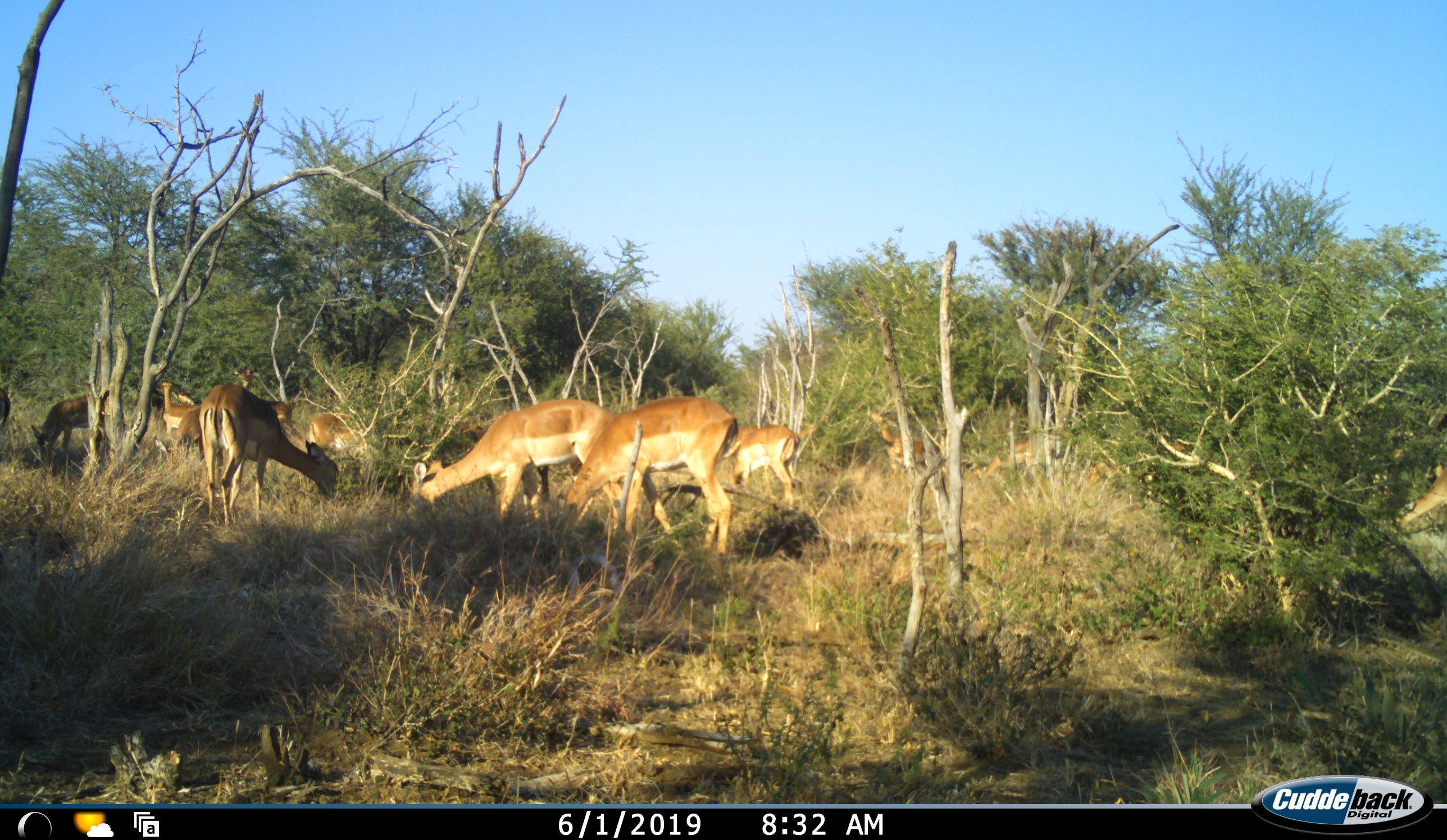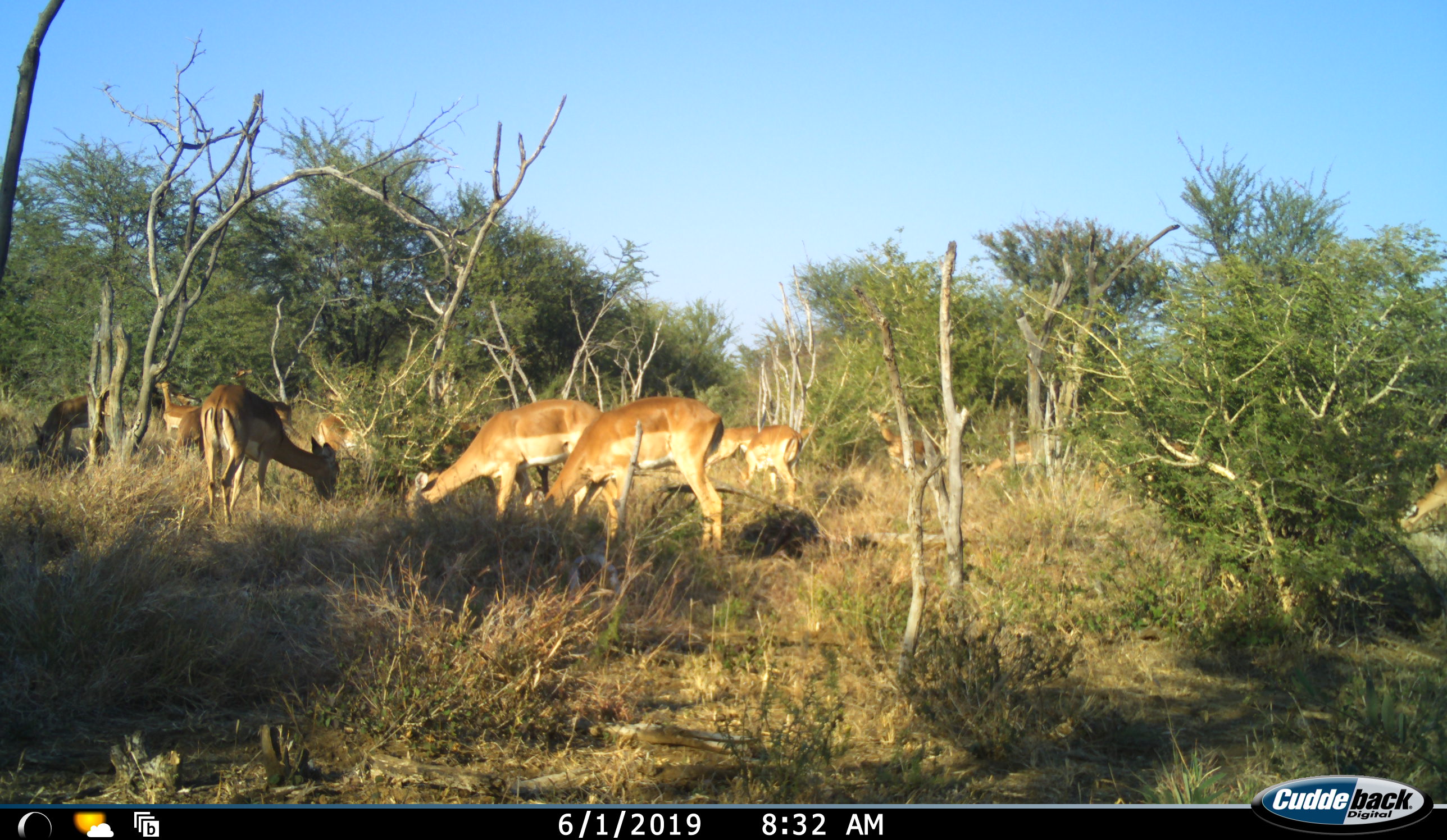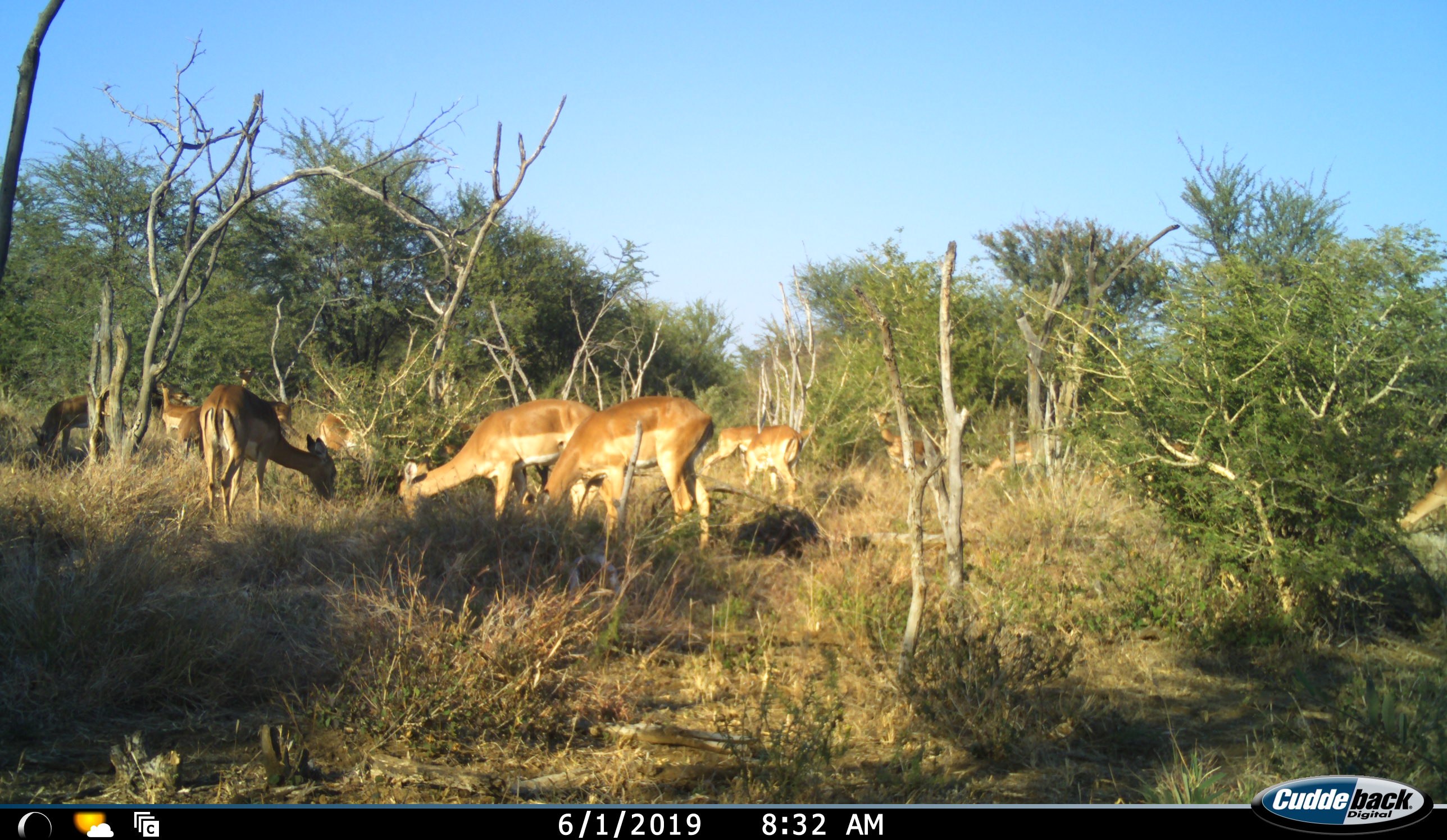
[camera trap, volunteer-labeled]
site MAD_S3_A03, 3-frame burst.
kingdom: Animalia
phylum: Chordata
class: Mammalia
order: Artiodactyla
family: Bovidae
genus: Aepyceros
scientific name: Aepyceros melampus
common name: impala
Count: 11-50.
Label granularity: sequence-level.